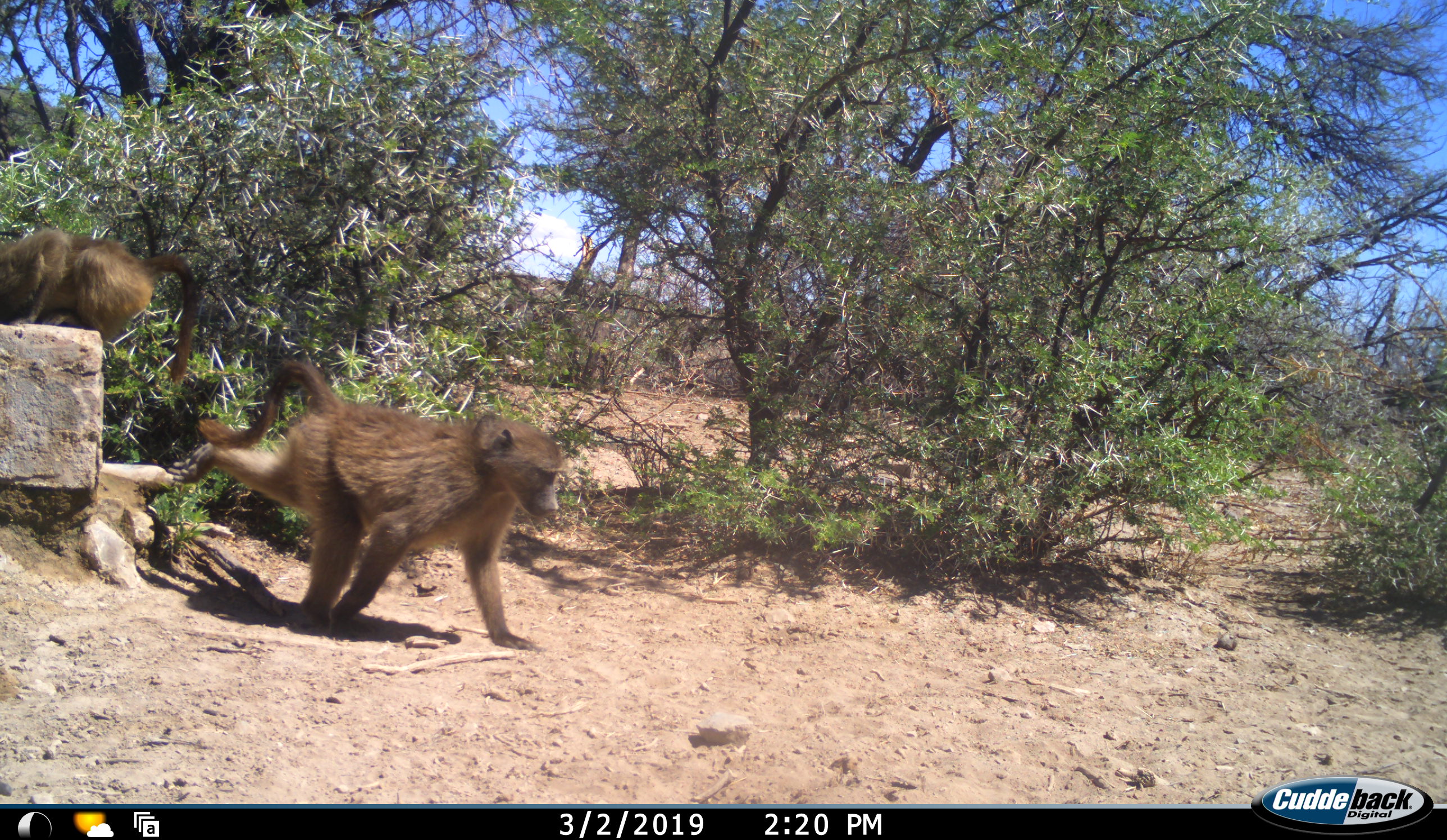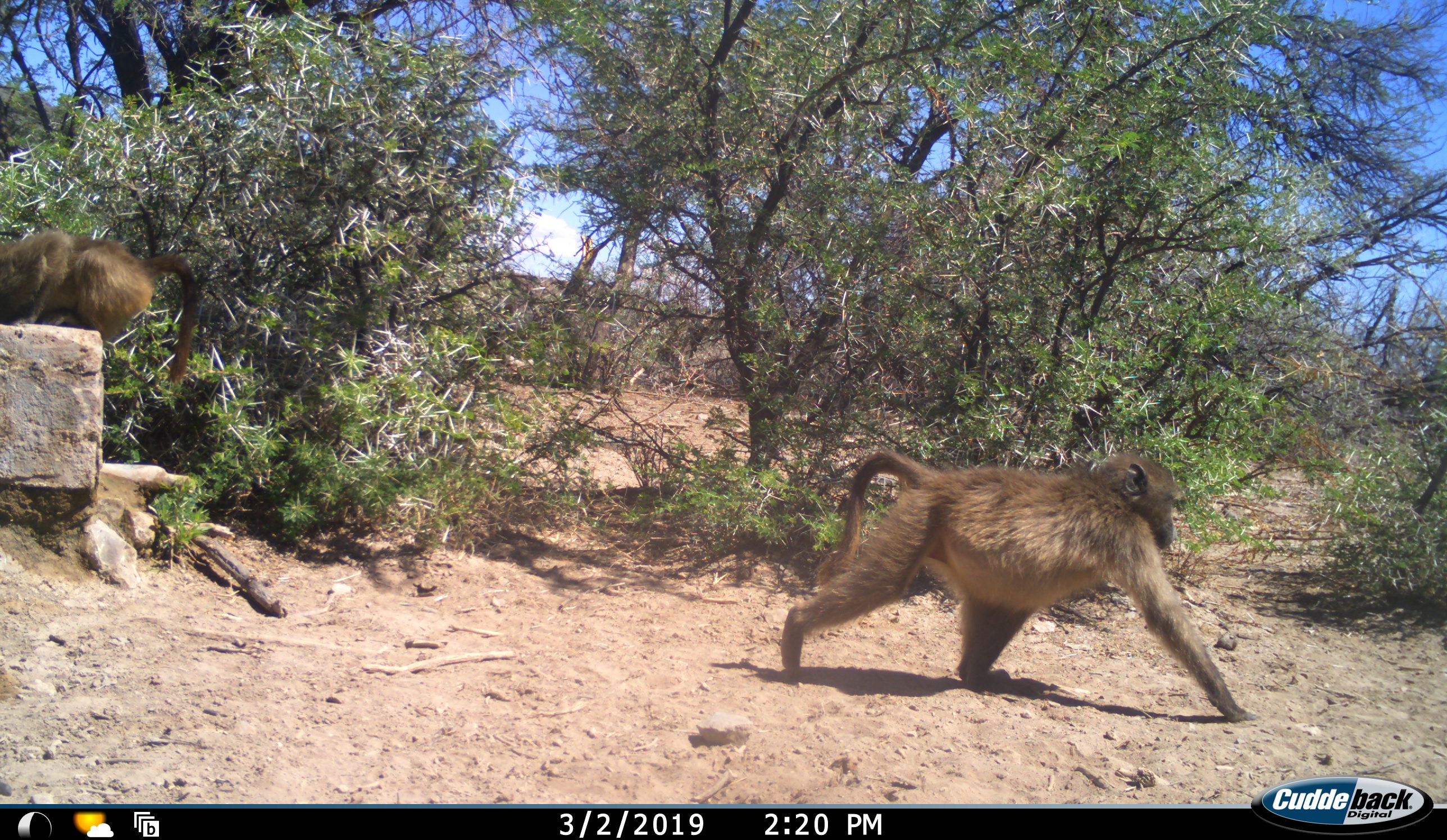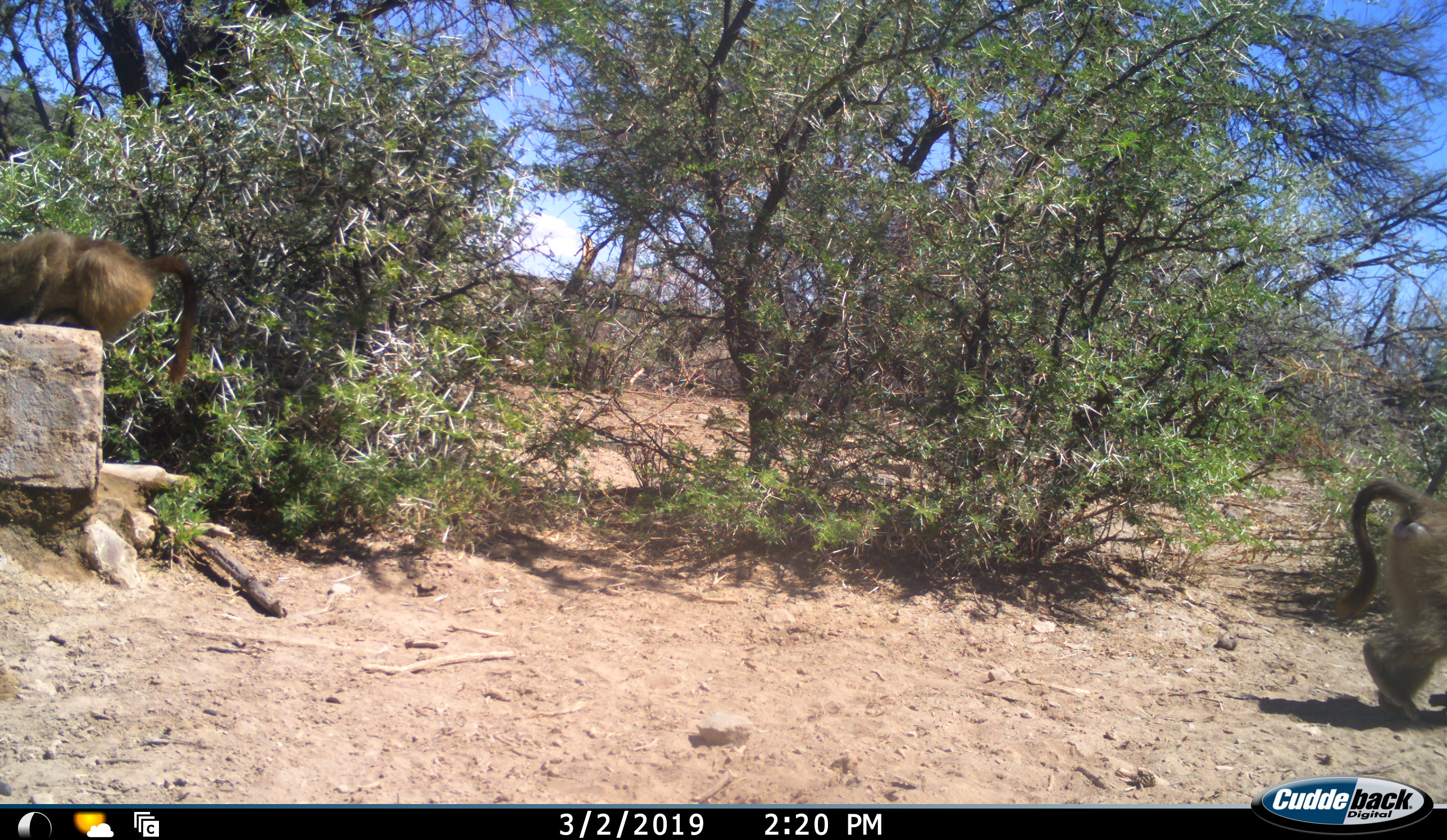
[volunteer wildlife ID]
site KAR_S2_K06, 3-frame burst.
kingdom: Animalia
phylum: Chordata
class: Mammalia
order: Primates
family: Cercopithecidae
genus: Papio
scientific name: Papio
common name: baboon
Baboon (Papio), count 2. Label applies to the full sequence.